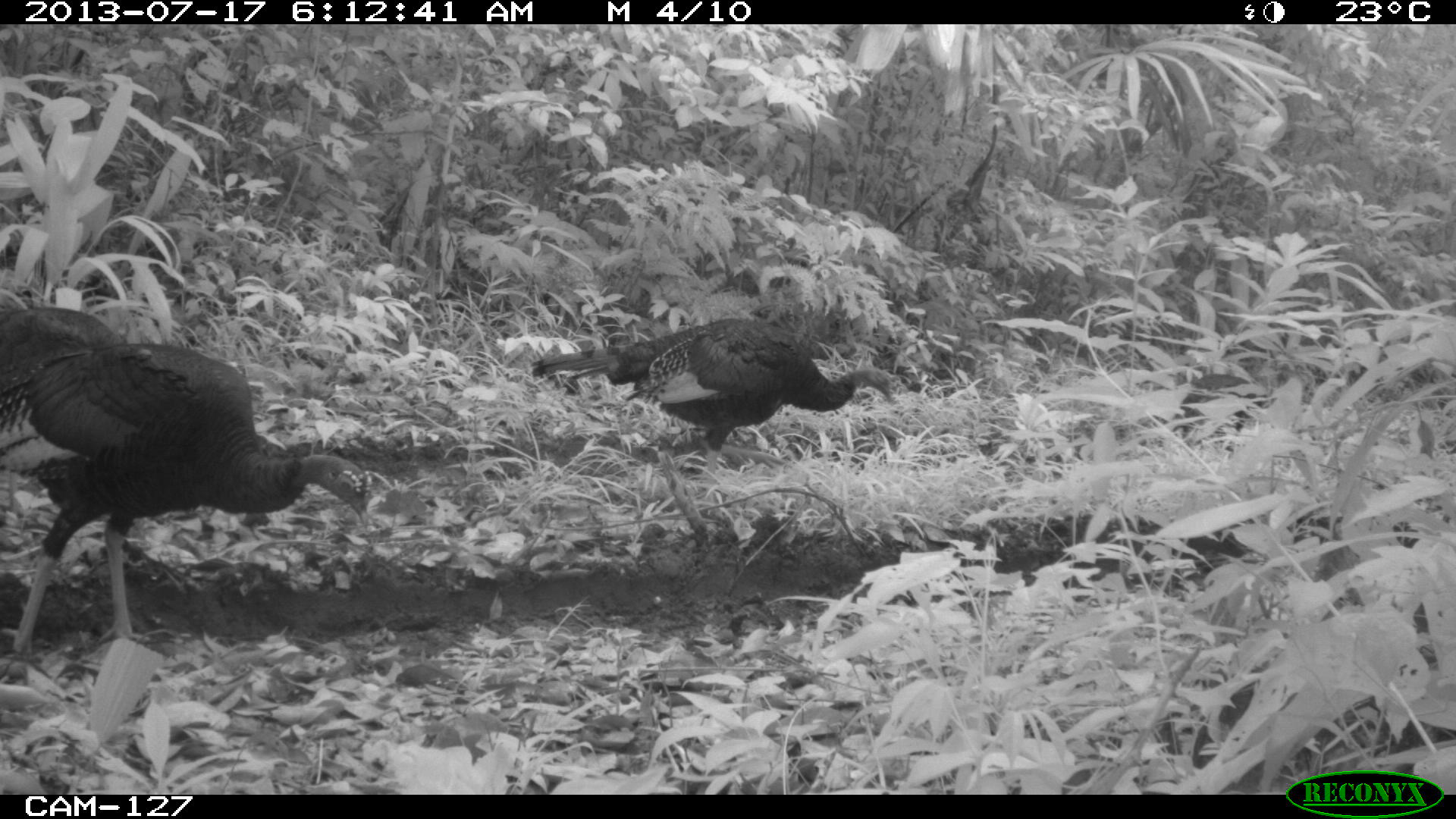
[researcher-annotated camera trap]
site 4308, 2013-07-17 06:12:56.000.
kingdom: Animalia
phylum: Chordata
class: Aves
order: Galliformes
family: Phasianidae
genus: Meleagris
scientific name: Meleagris ocellata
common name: ocellated turkey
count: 3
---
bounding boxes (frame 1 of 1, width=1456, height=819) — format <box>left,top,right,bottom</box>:
meleagris ocellata: <box>0,300,377,658</box>; <box>527,314,895,520</box>